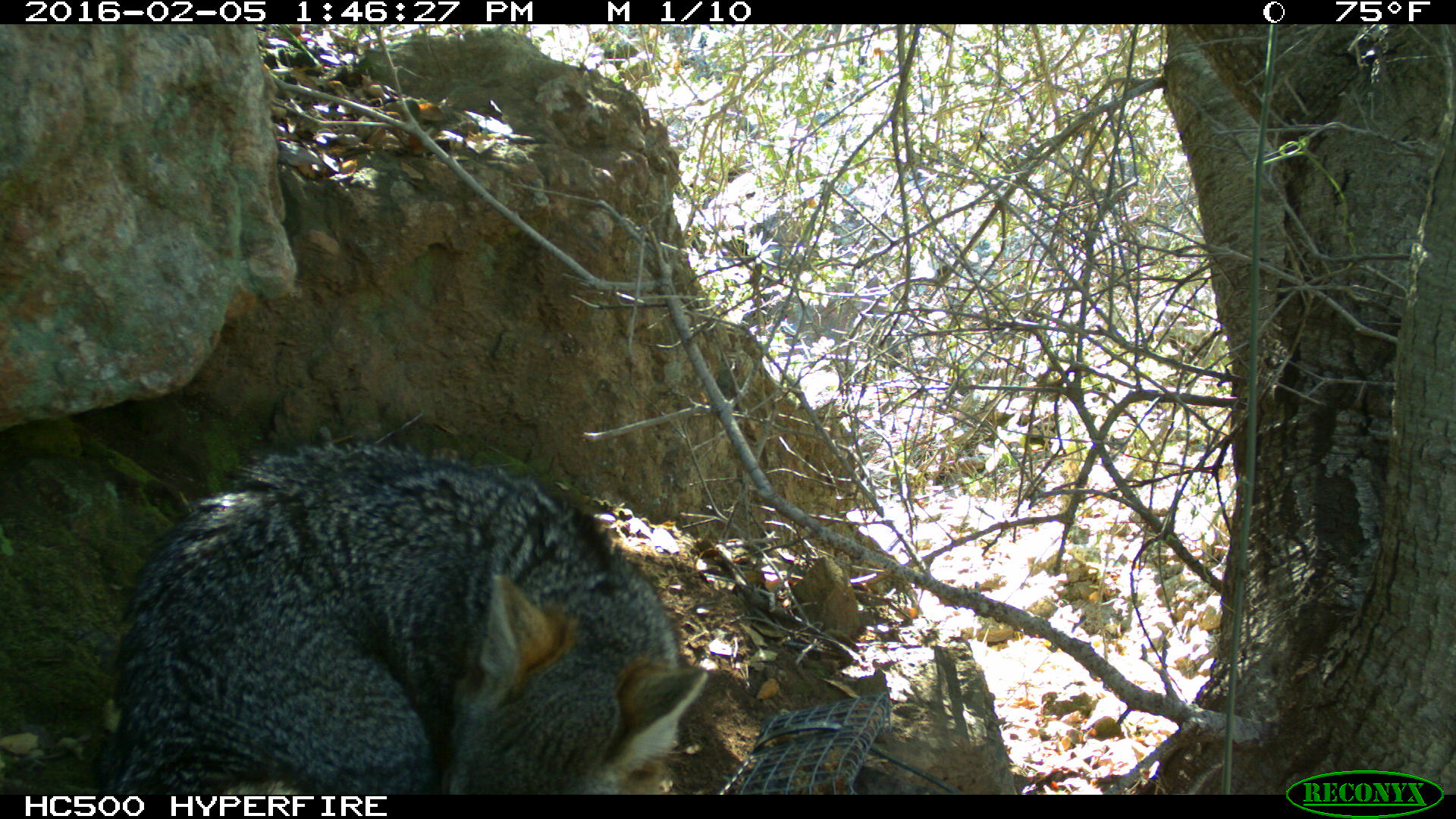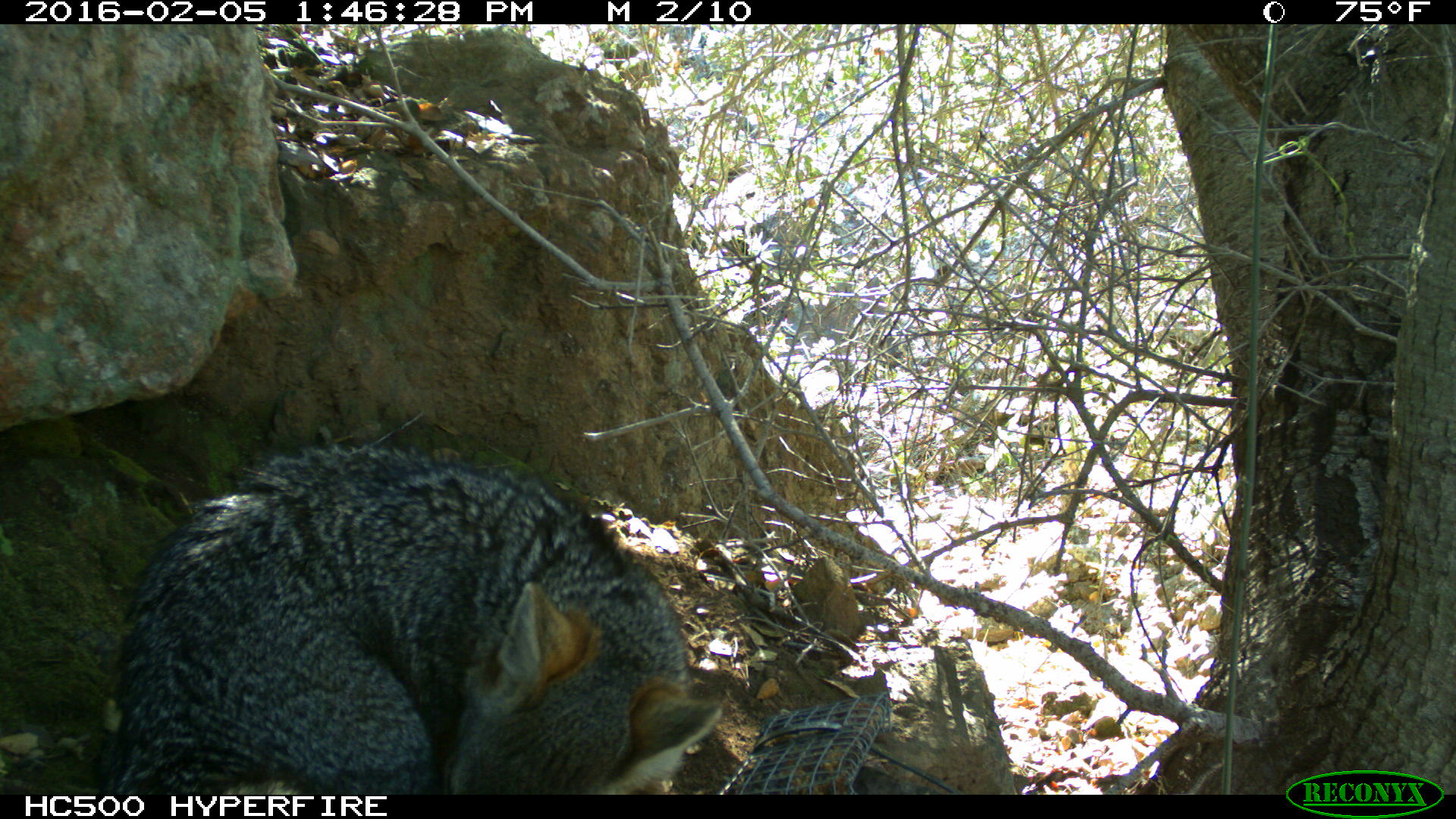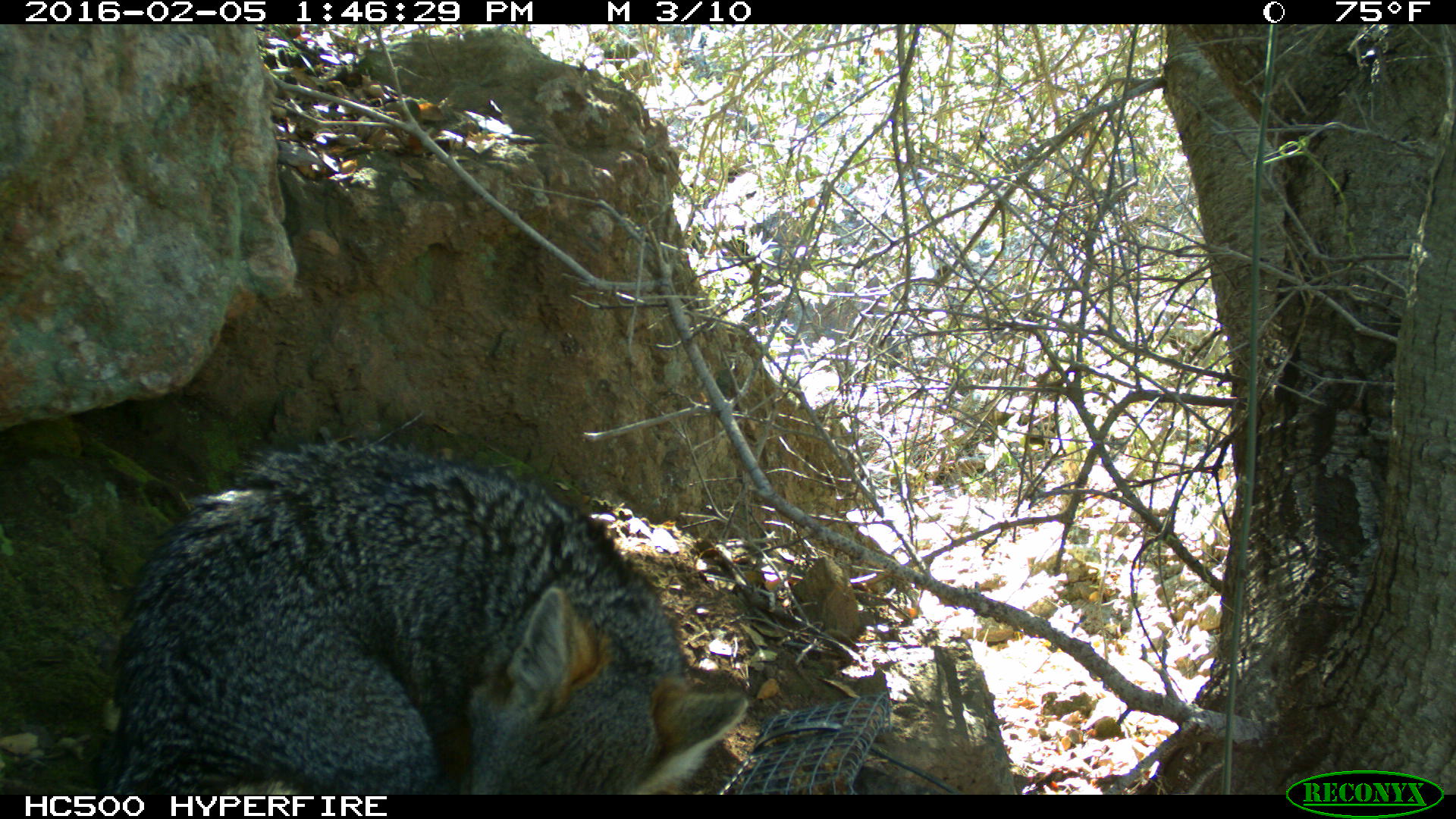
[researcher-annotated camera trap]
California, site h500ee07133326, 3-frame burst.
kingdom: Animalia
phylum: Chordata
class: Mammalia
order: Carnivora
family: Canidae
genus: Urocyon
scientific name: Urocyon littoralis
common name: island fox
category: fox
Fox (island fox) (Urocyon littoralis).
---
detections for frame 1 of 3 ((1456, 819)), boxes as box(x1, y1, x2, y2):
fox: box(89, 438, 709, 795)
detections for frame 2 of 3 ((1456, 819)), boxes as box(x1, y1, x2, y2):
fox: box(93, 444, 723, 793)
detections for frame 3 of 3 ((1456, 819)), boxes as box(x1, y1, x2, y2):
fox: box(106, 440, 748, 794)